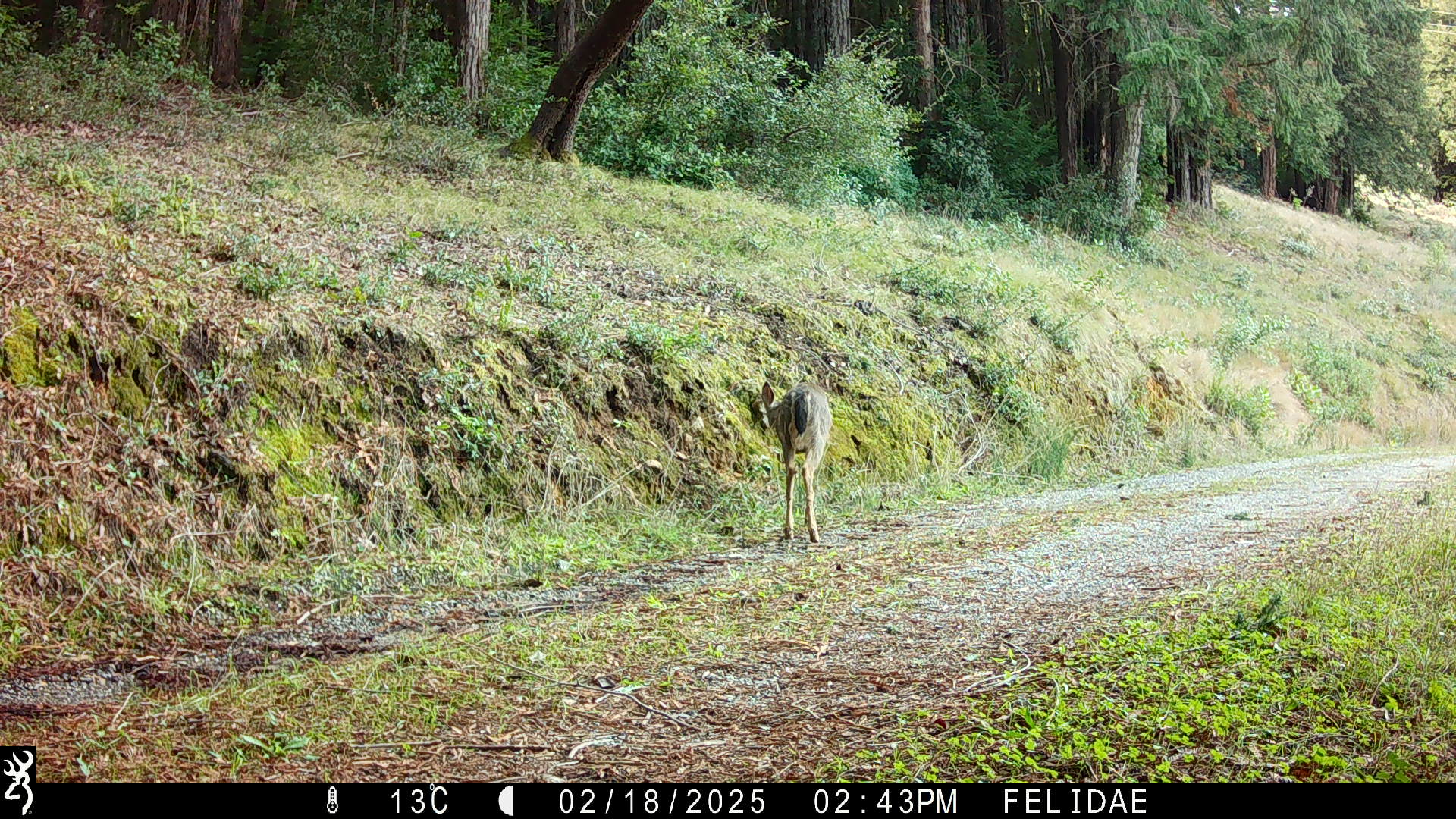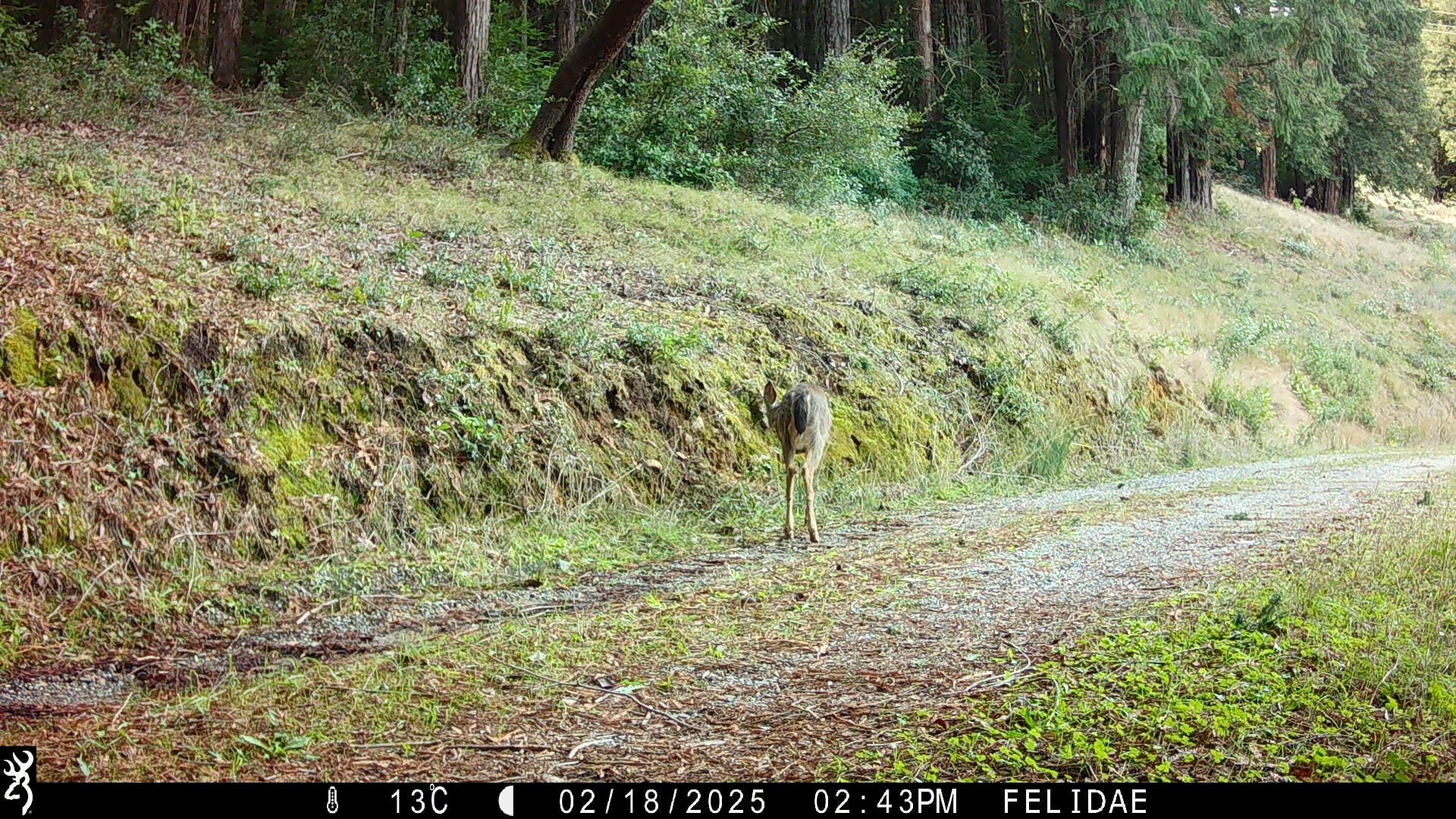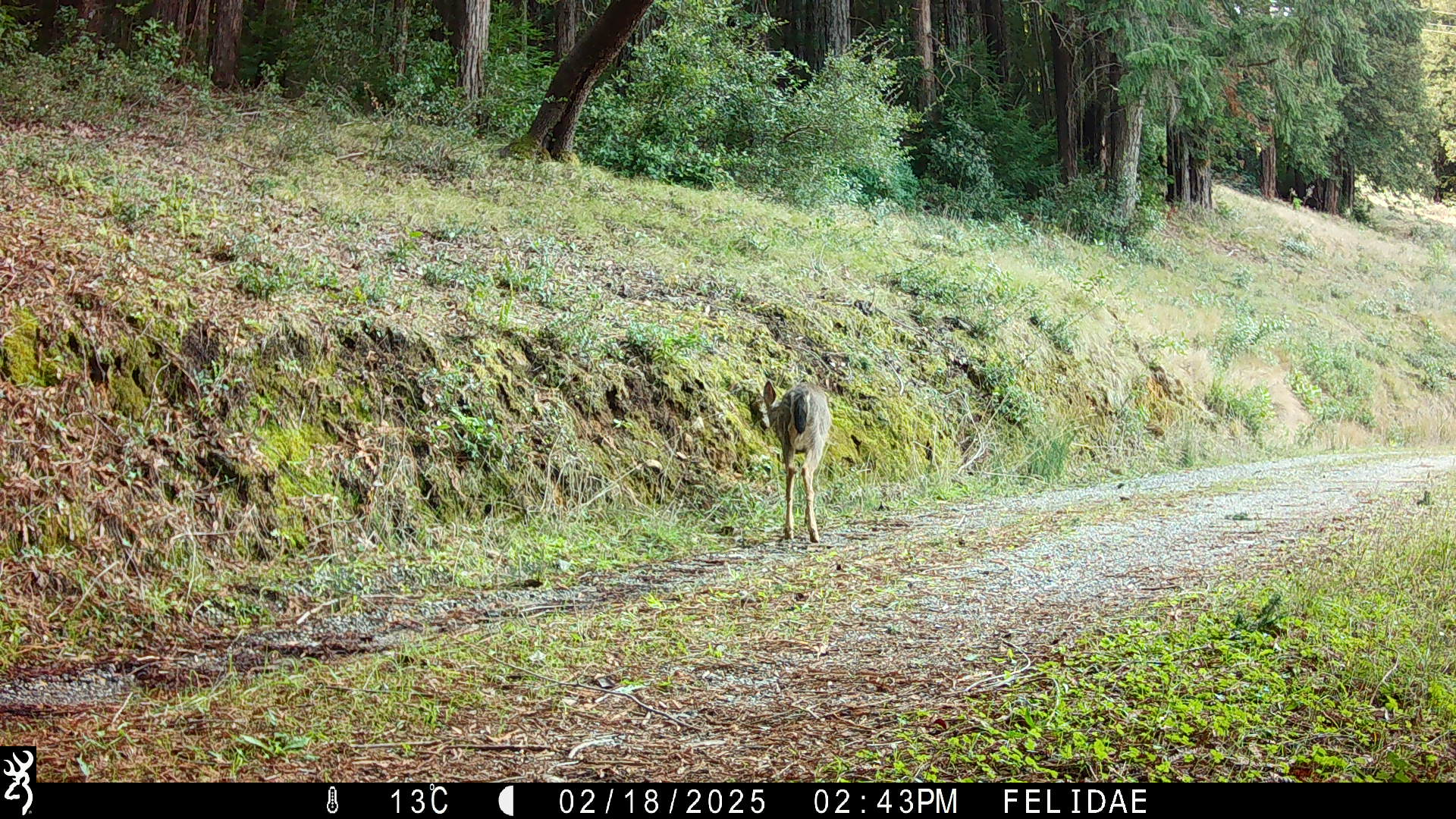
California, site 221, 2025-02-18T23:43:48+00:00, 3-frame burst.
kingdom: Animalia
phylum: Chordata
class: Mammalia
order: Artiodactyla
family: Cervidae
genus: Odocoileus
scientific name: Odocoileus hemionus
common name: mule deer